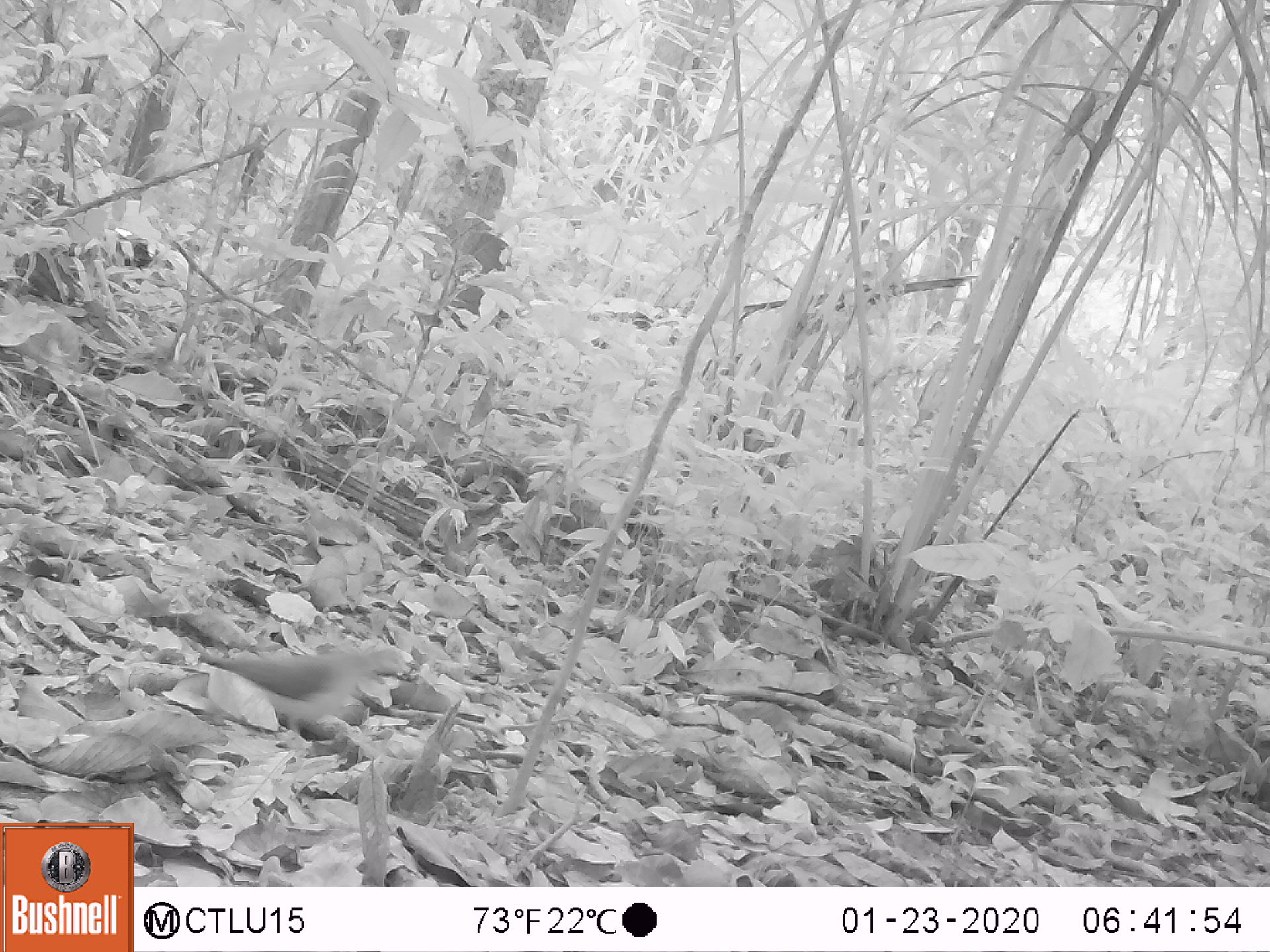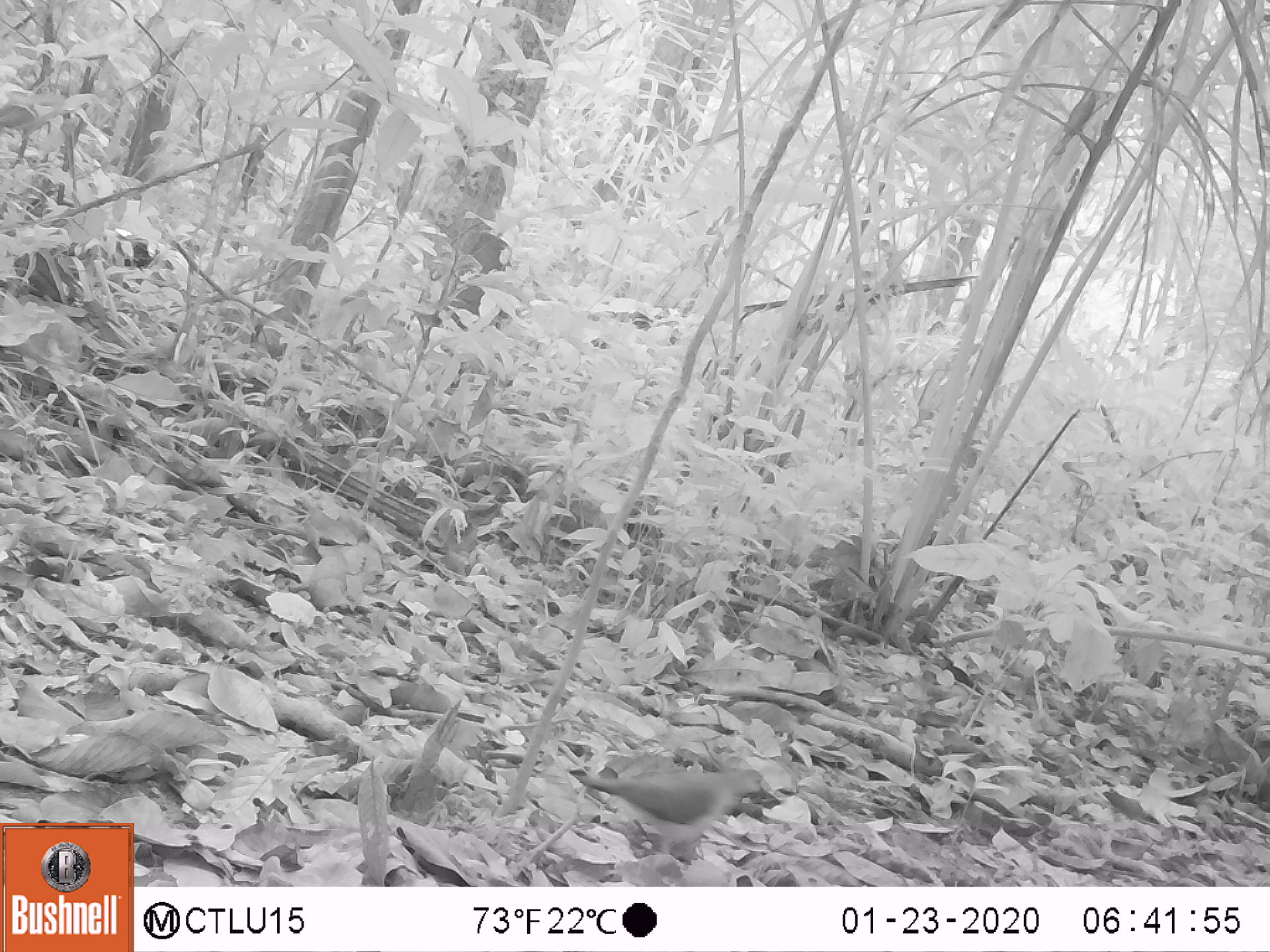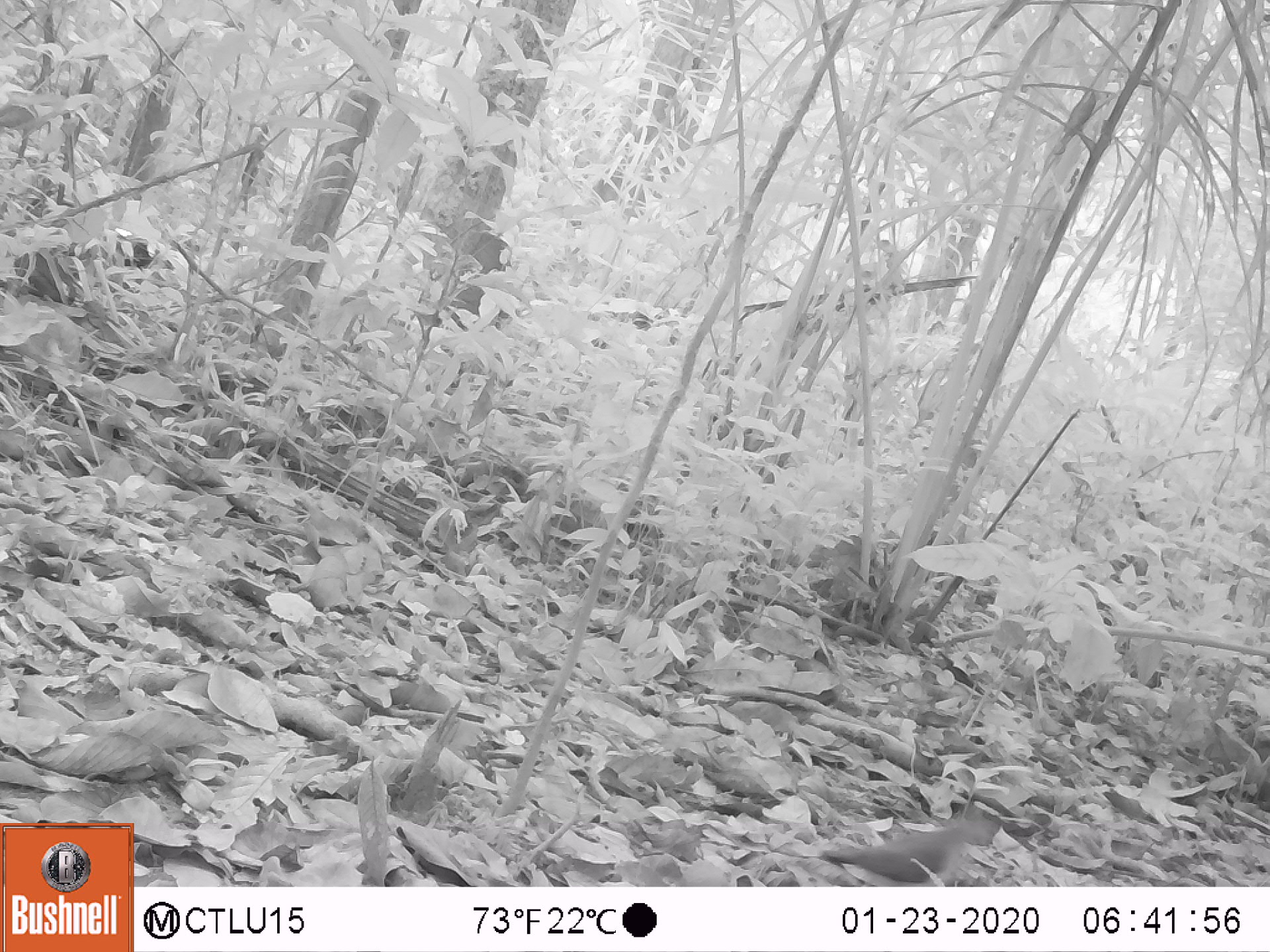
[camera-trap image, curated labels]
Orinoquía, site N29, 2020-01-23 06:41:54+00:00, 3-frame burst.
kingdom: Animalia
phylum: Chordata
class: Aves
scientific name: Aves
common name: bird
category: unknown bird